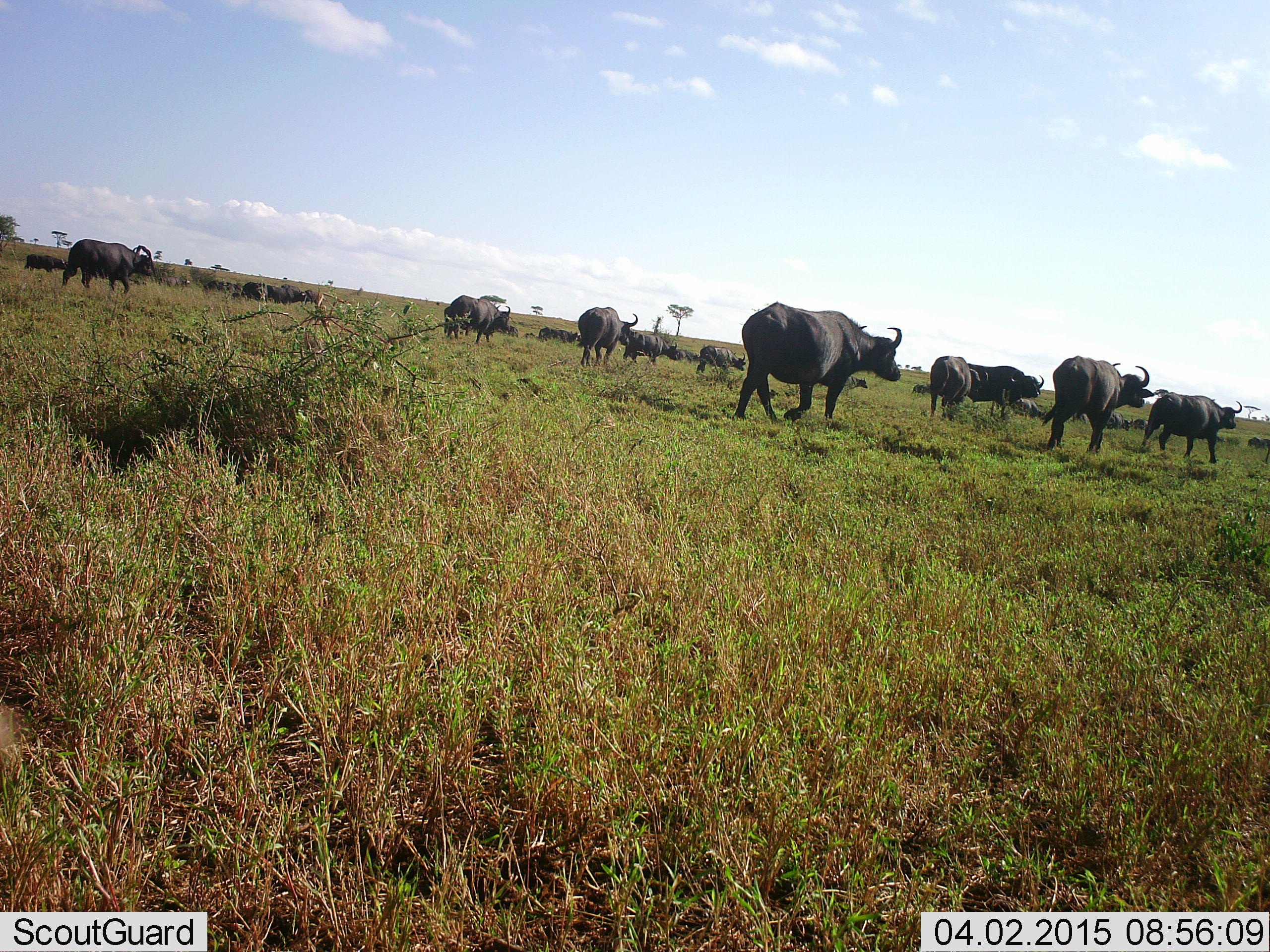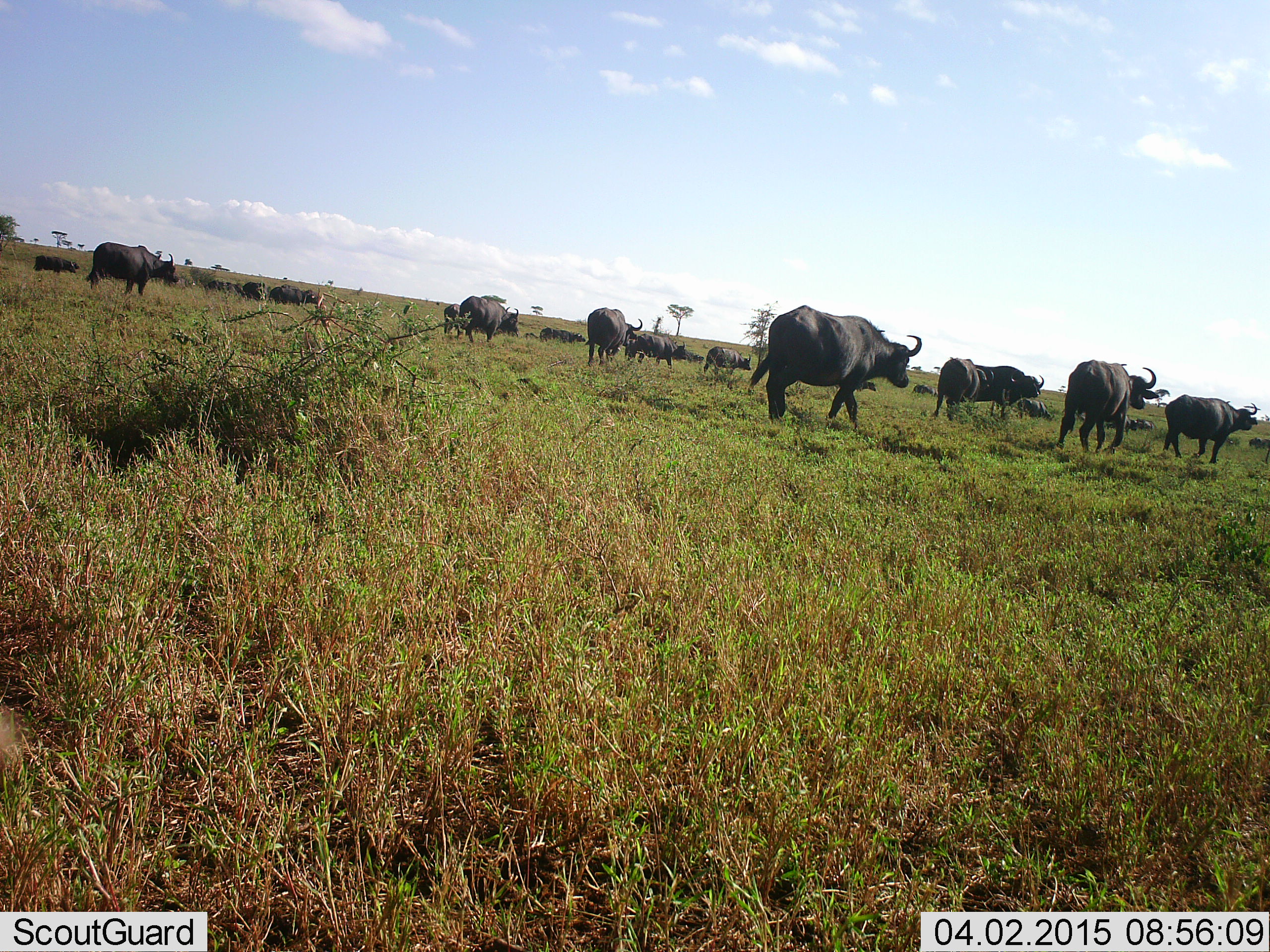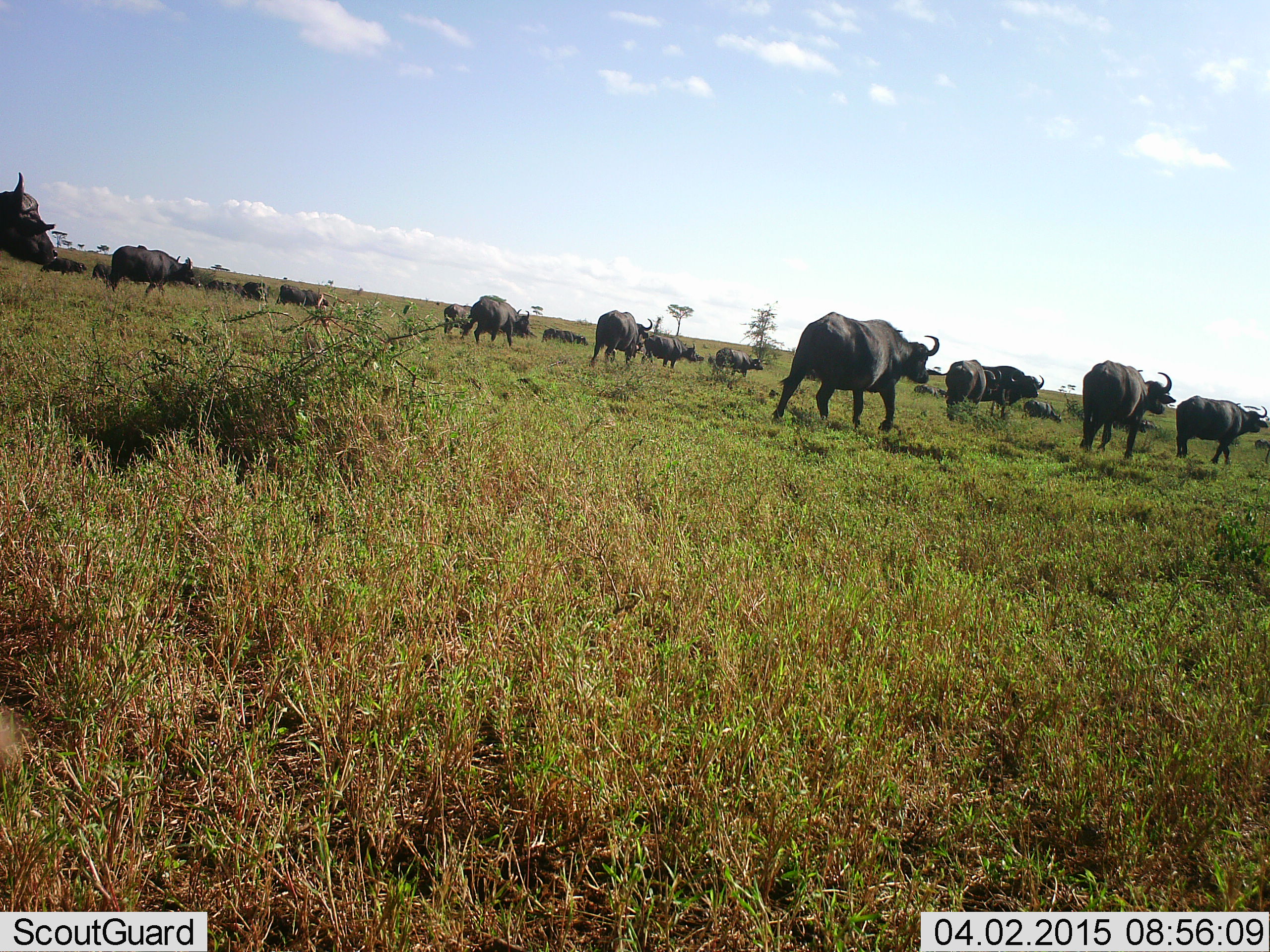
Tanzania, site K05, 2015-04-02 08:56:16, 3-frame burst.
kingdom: Animalia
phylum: Chordata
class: Mammalia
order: Artiodactyla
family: Bovidae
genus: Syncerus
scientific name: Syncerus caffer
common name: cape buffalo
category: buffalo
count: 11-50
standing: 10%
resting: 0%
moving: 100%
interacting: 0%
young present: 10%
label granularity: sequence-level